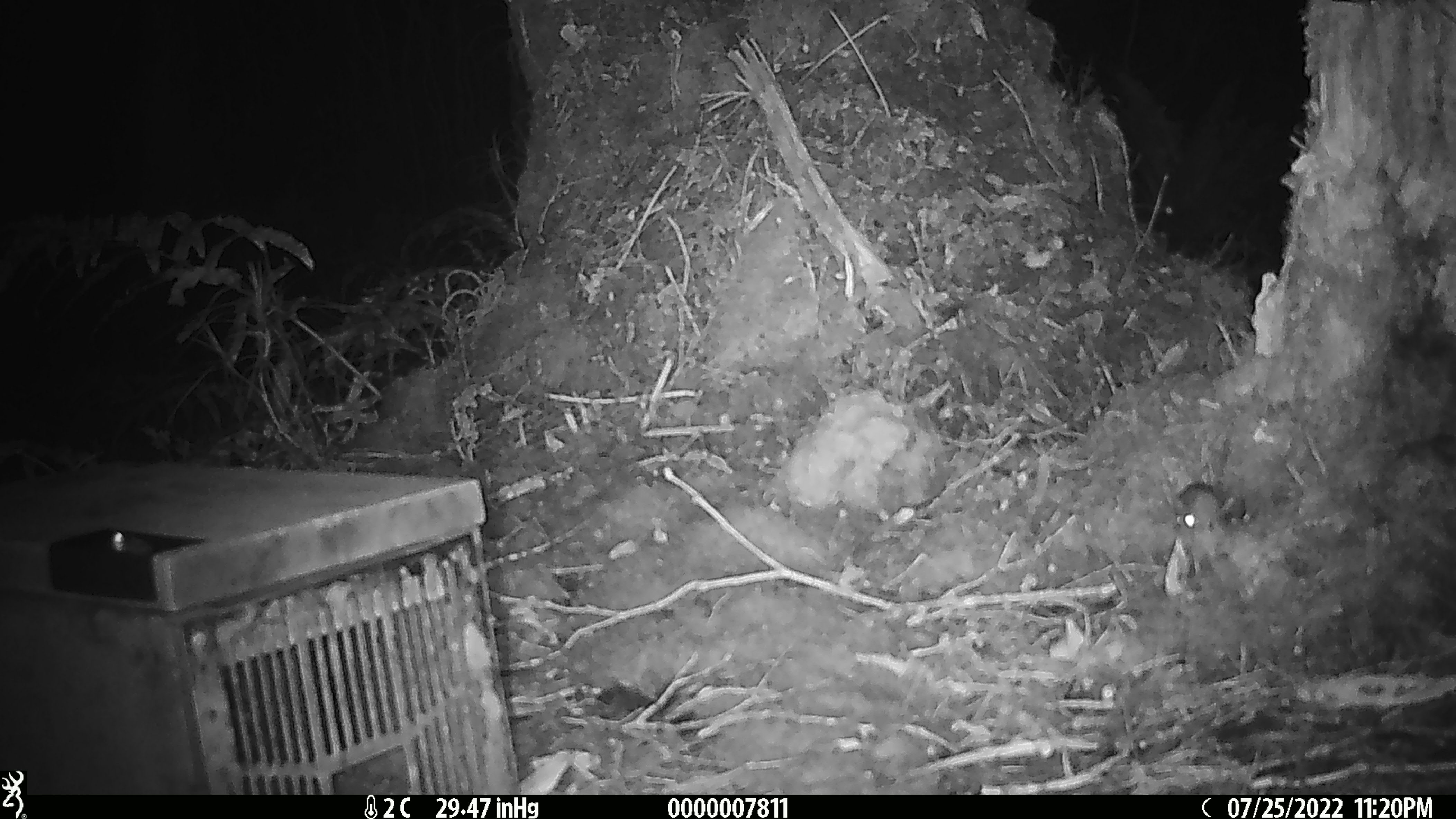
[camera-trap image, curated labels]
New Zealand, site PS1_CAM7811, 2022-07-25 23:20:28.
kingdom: Animalia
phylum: Chordata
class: Mammalia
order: Rodentia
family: Muridae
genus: Mus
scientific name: Mus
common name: mouse